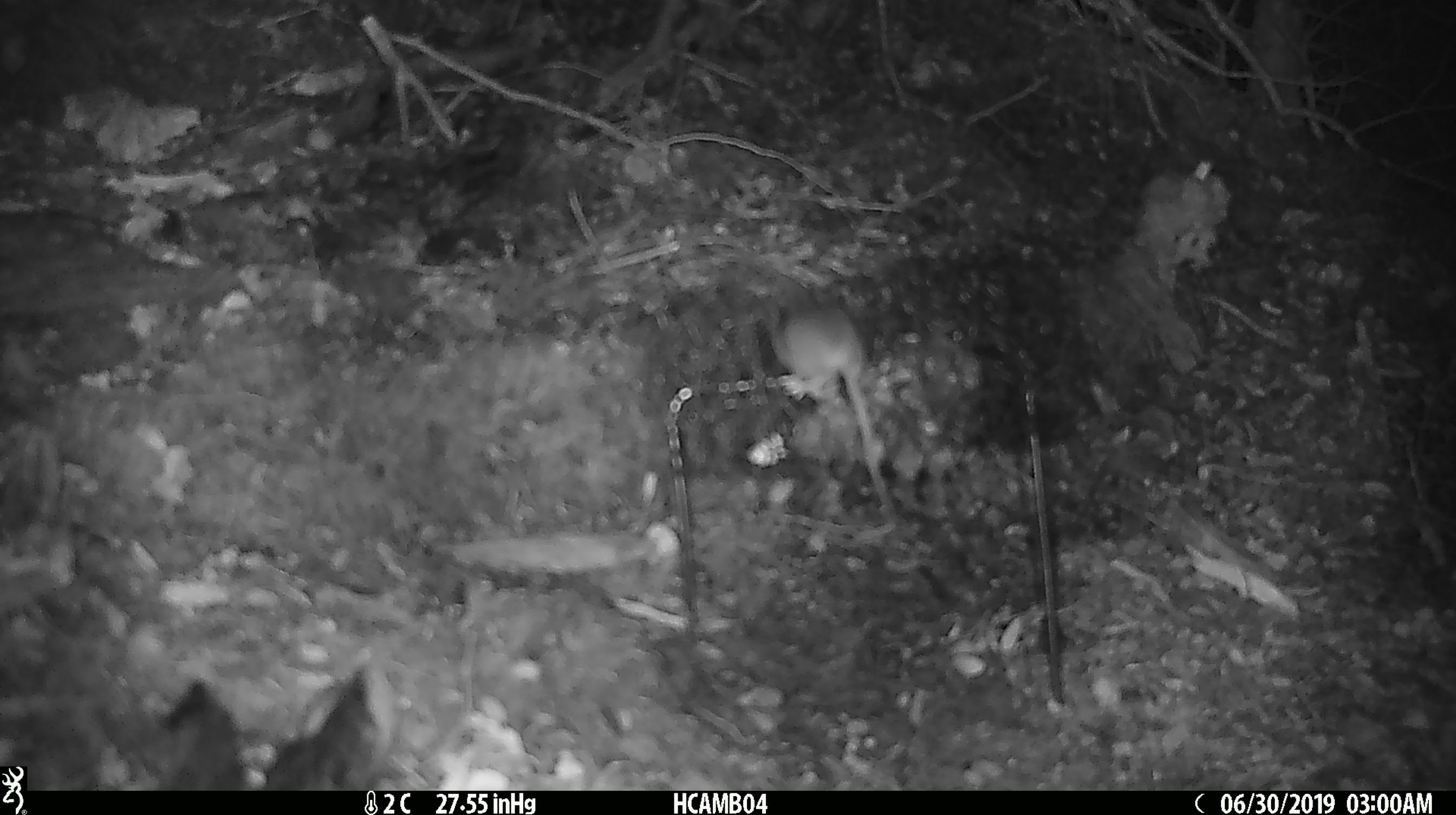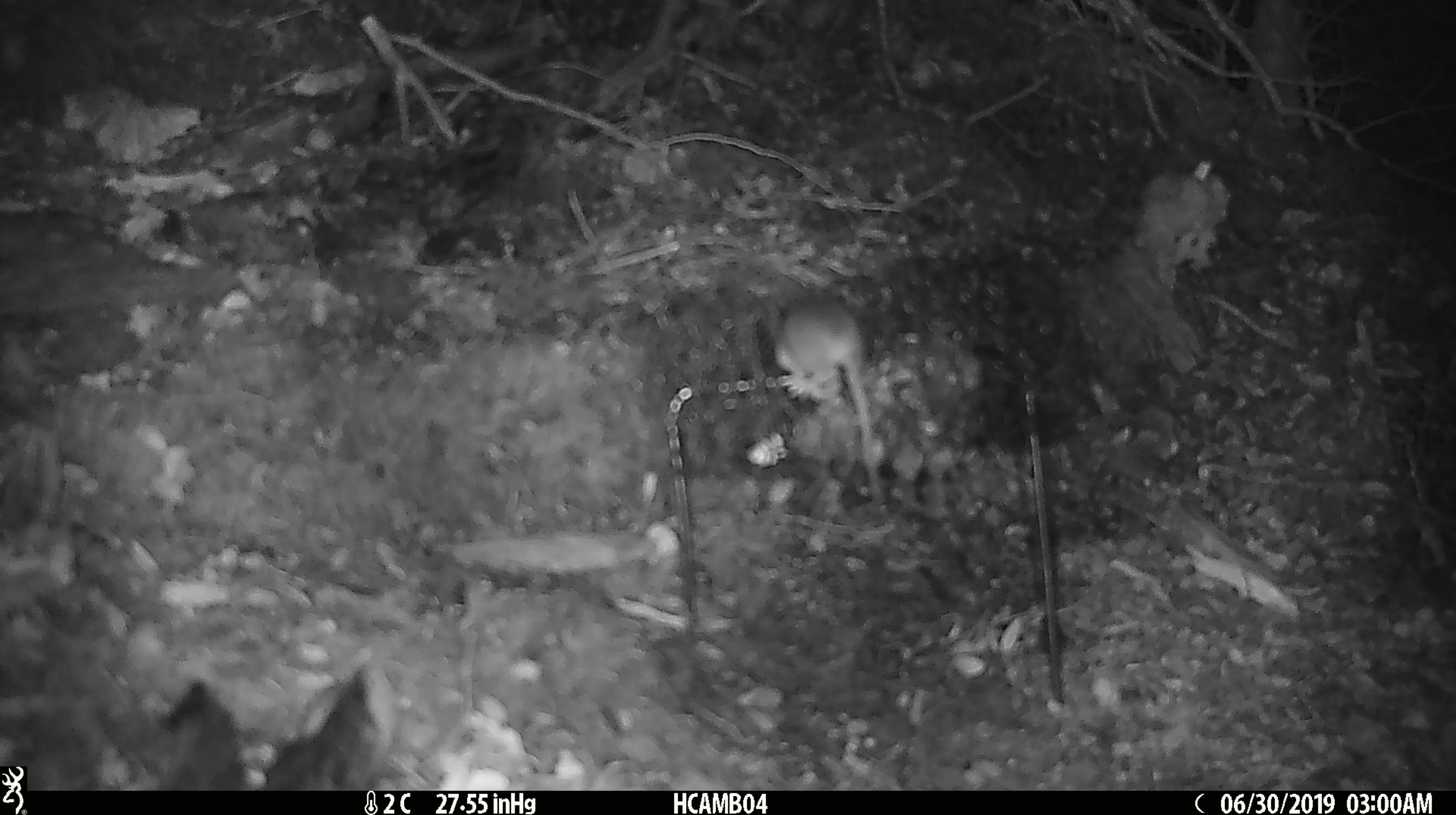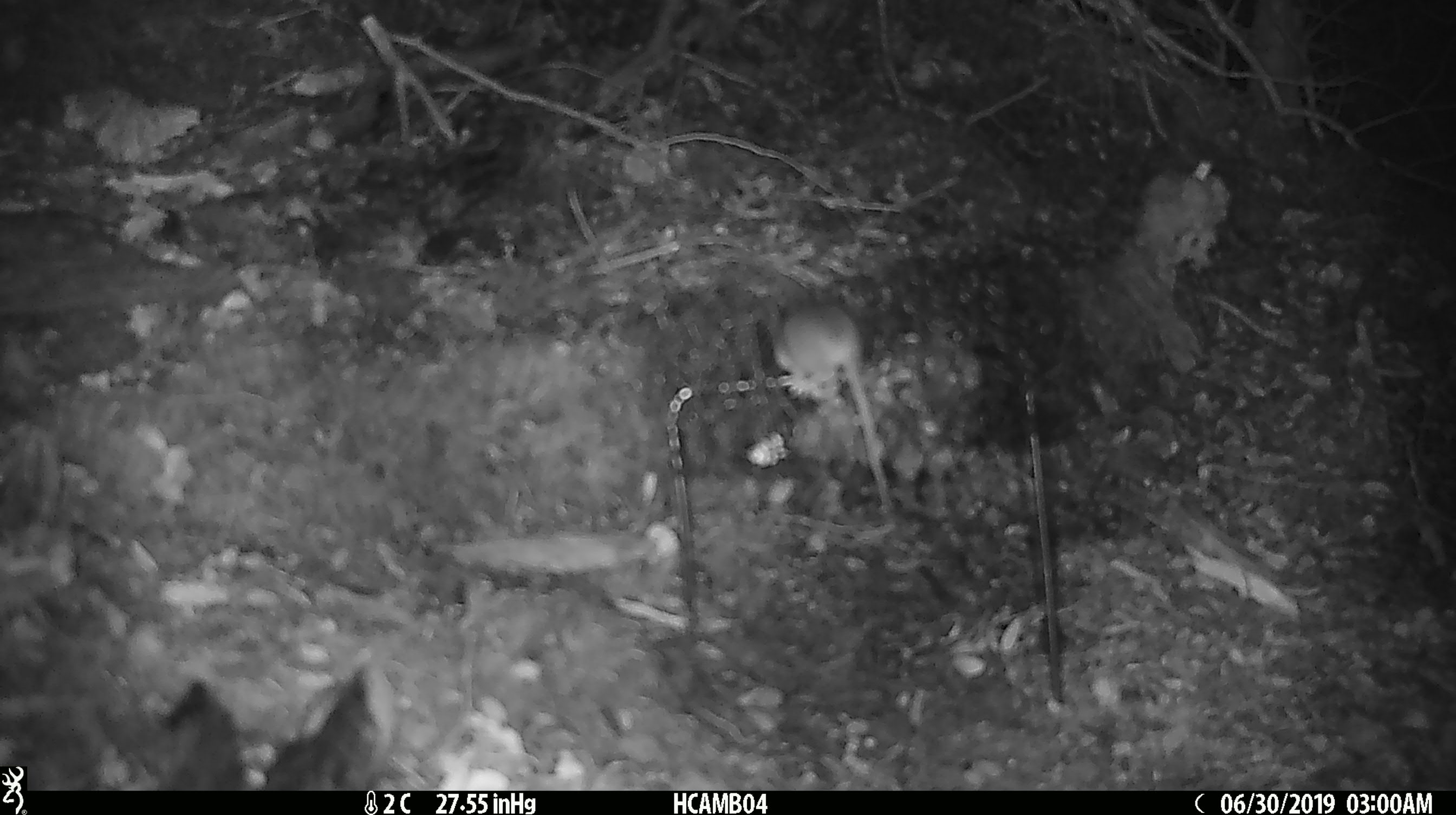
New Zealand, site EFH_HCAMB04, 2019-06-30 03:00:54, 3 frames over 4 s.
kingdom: Animalia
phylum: Chordata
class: Mammalia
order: Rodentia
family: Muridae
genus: Mus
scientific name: Mus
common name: mouse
Mouse (Mus).